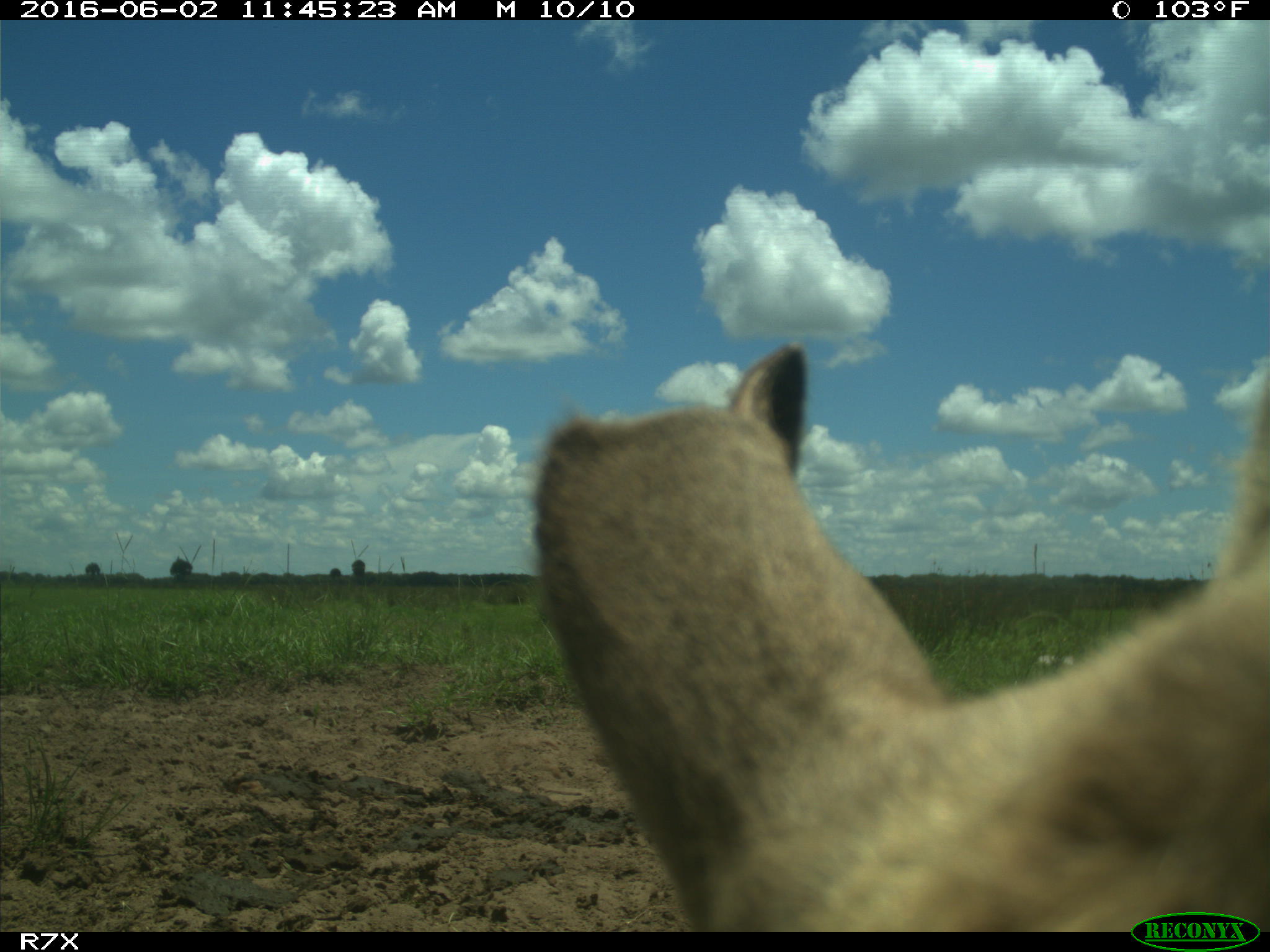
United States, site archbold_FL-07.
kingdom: Animalia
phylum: Chordata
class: Mammalia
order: Artiodactyla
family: Bovidae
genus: Bos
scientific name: Bos taurus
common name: domestic cow